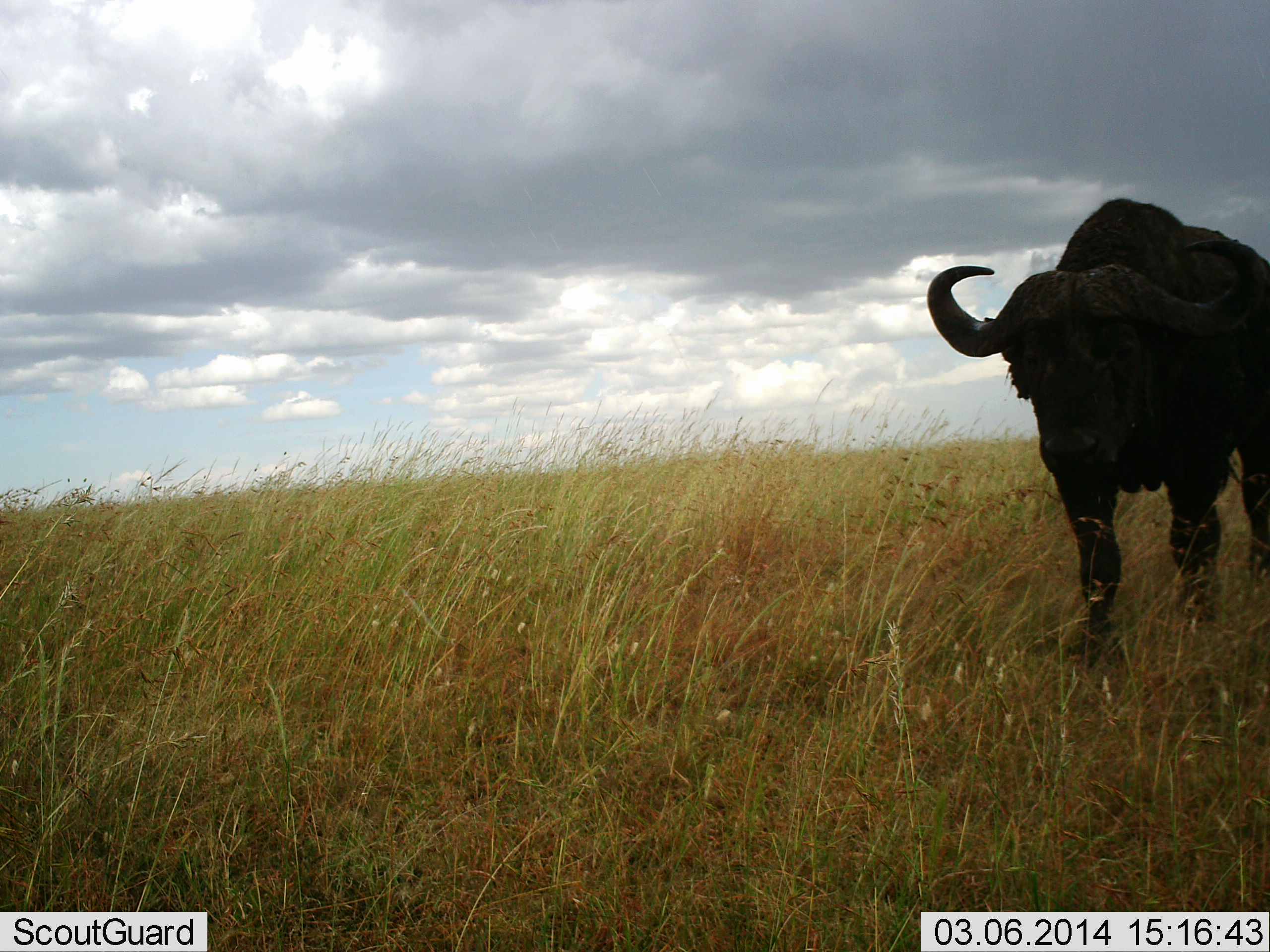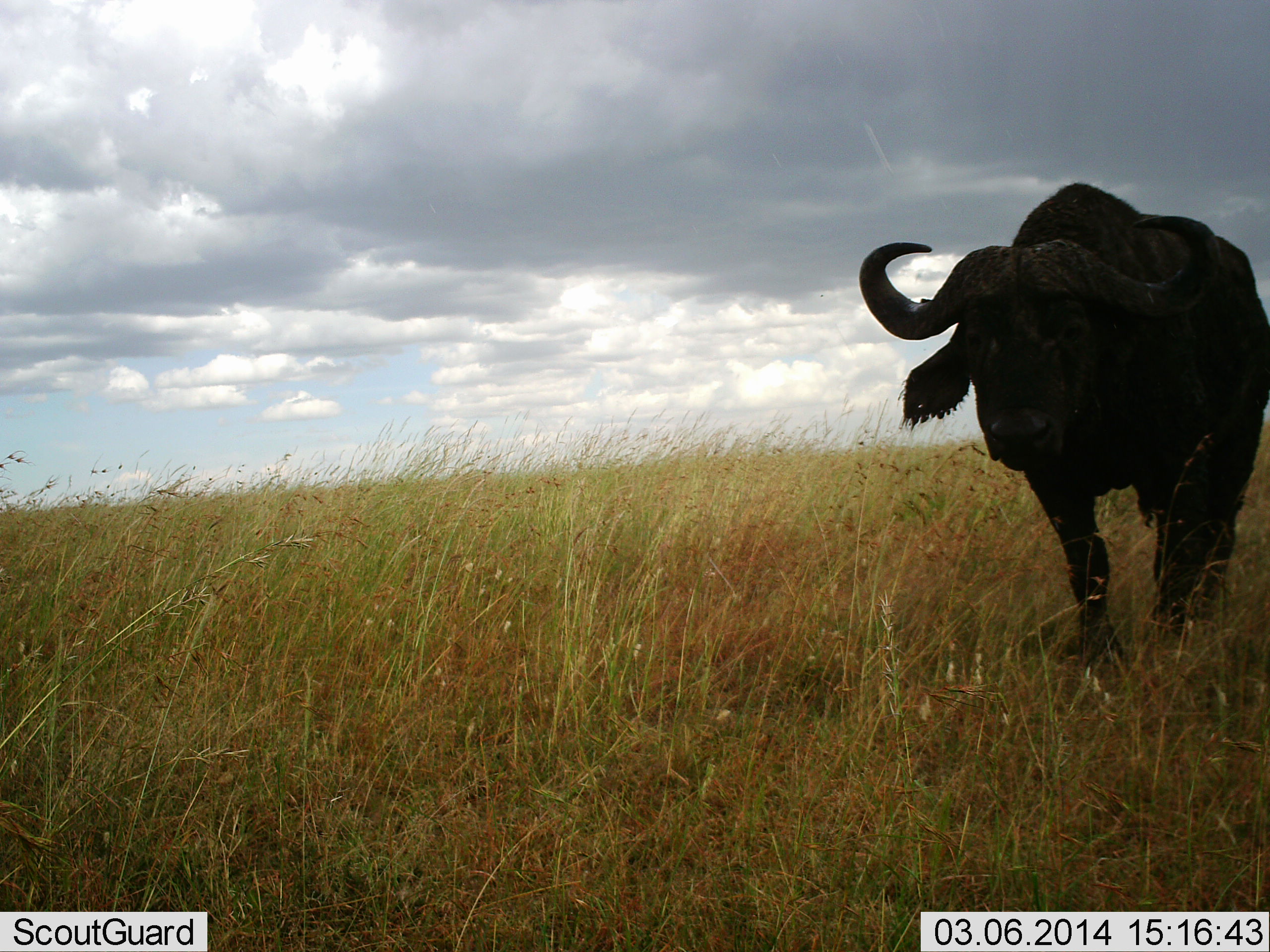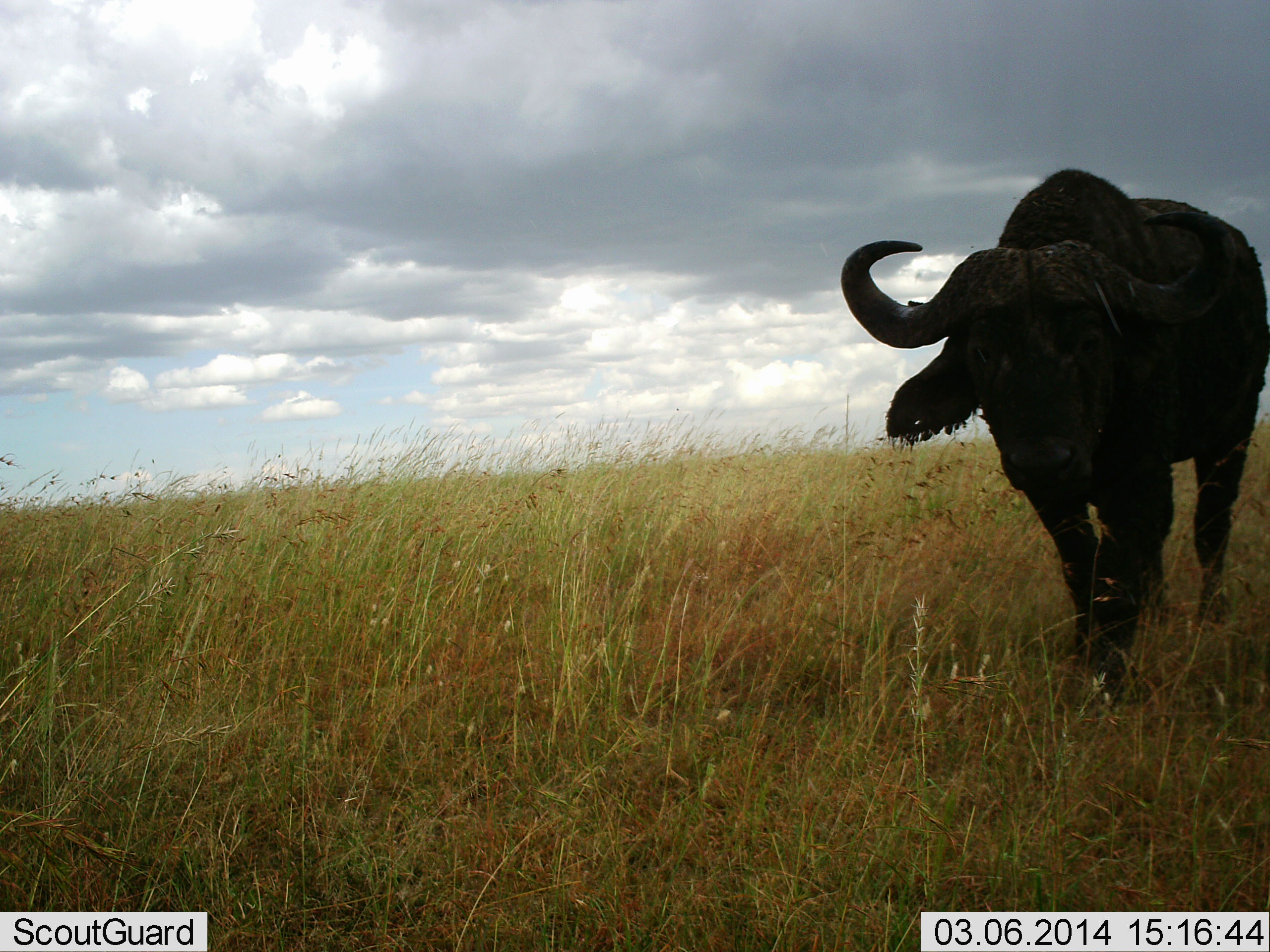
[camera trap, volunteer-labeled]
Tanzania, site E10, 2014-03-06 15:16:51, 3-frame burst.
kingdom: Animalia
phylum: Chordata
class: Mammalia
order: Artiodactyla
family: Bovidae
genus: Syncerus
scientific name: Syncerus caffer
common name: cape buffalo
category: buffalo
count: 1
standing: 10%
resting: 0%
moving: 90%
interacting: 0%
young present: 0%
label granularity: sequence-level